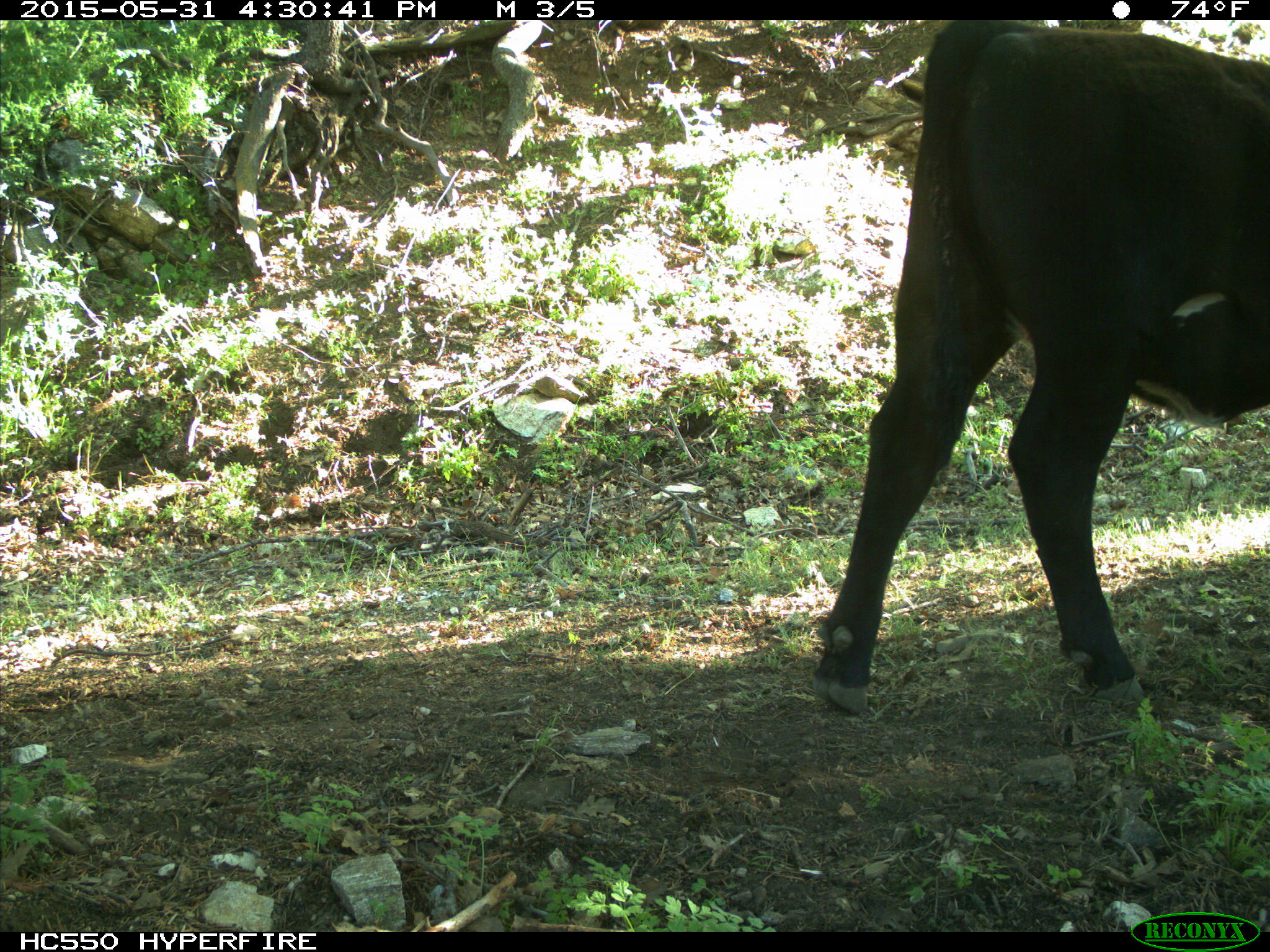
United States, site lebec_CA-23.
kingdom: Animalia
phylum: Chordata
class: Mammalia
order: Artiodactyla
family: Bovidae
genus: Bos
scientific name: Bos taurus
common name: domestic cow